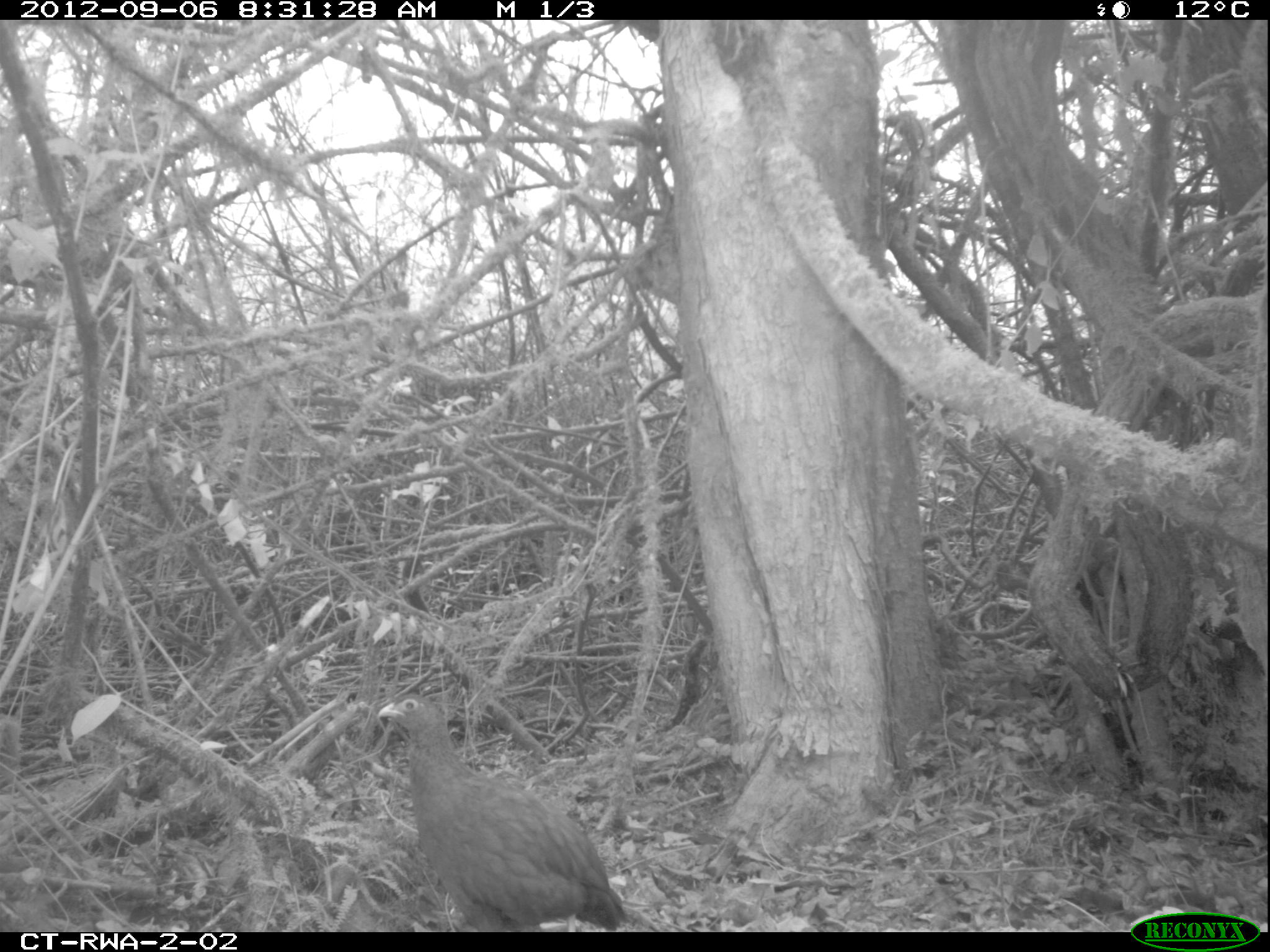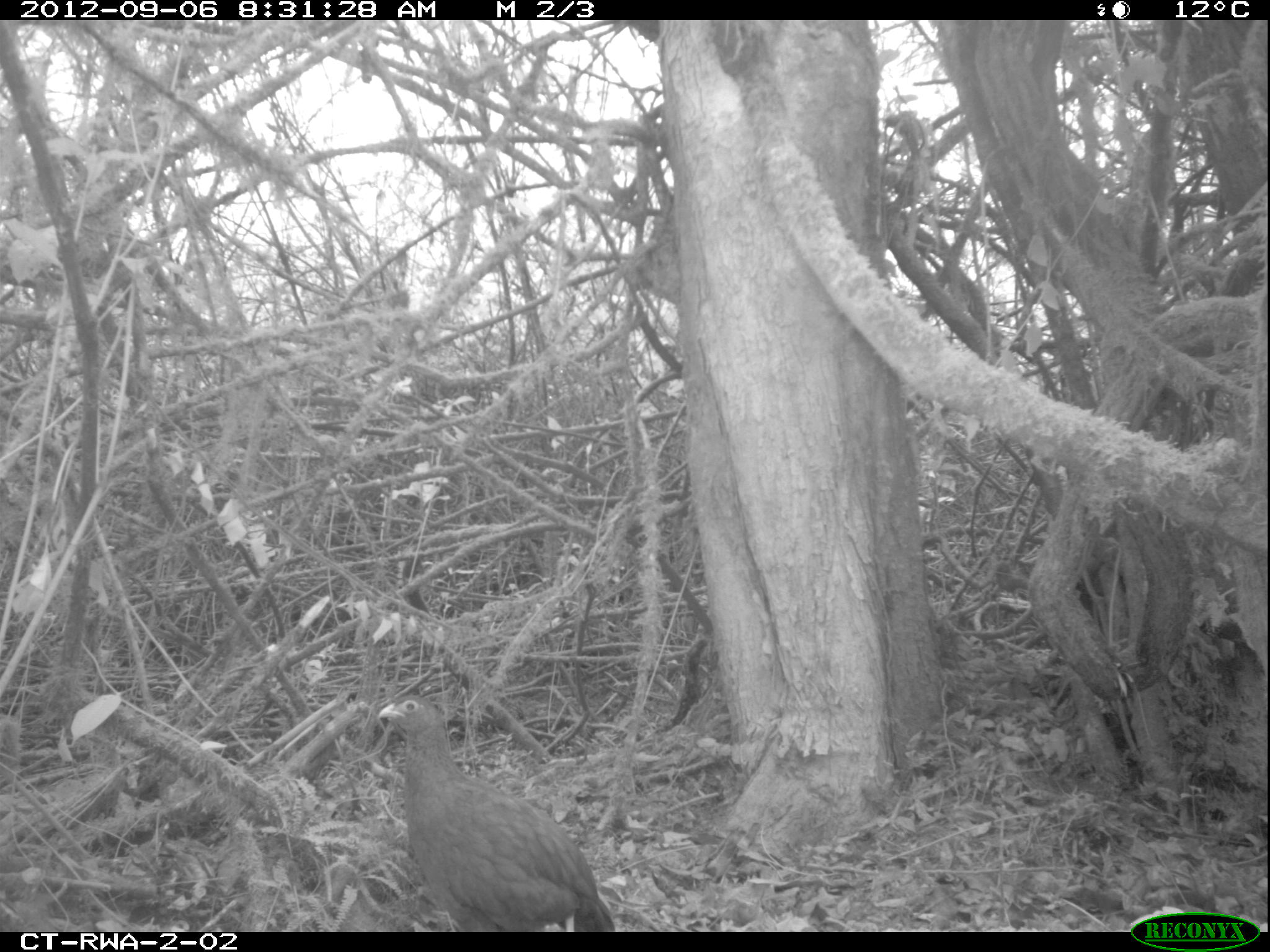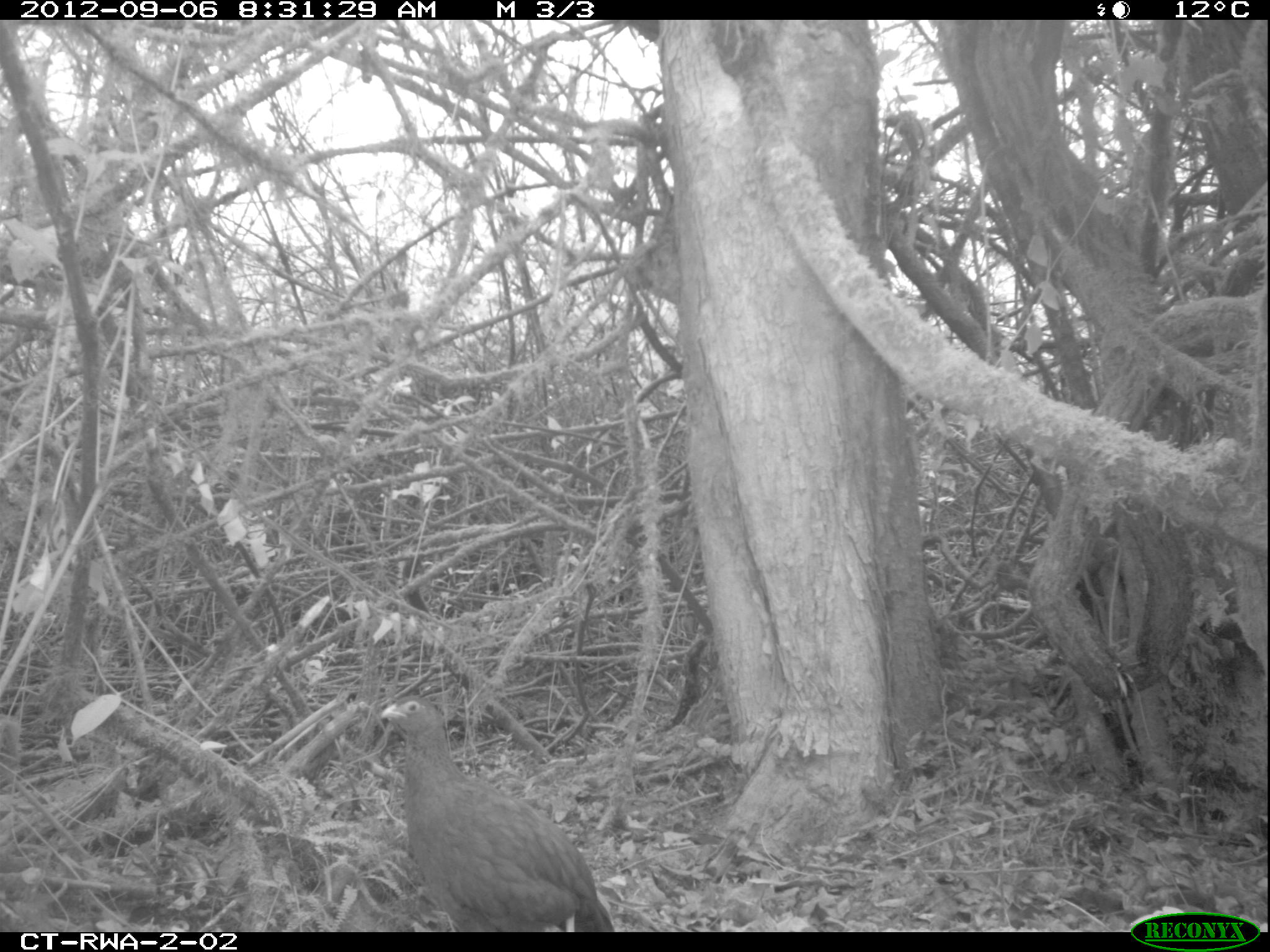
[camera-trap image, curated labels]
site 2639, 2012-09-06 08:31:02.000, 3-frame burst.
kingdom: Animalia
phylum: Chordata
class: Aves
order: Galliformes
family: Phasianidae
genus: Pternistis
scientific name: Pternistis nobilis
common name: handsome francolin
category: francolinus nobilis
Francolinus nobilis (handsome francolin) (Pternistis nobilis), count 1.